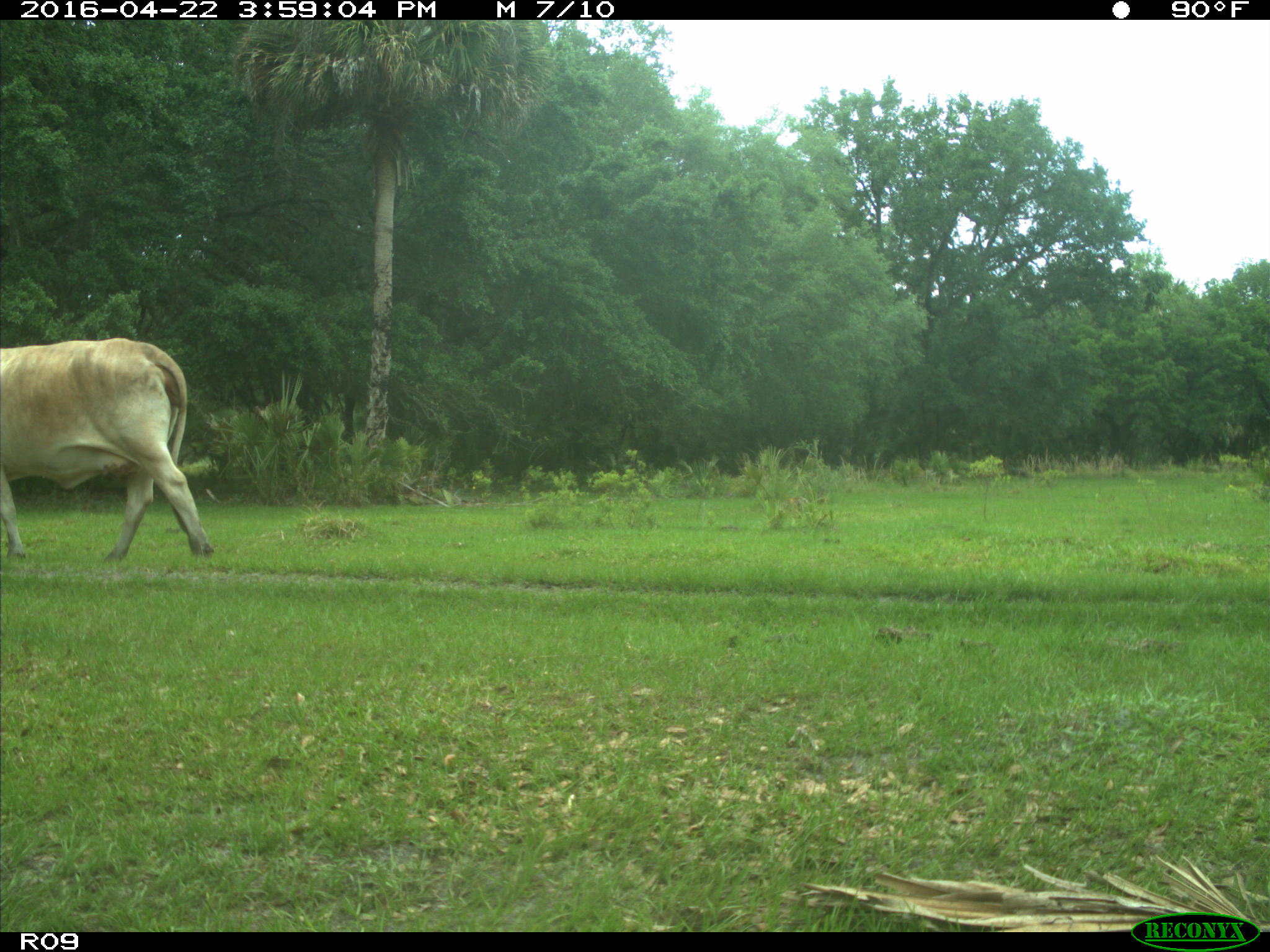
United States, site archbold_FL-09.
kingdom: Animalia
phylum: Chordata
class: Mammalia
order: Artiodactyla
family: Bovidae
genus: Bos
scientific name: Bos taurus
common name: domestic cow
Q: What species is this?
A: Bos taurus (domestic cow).